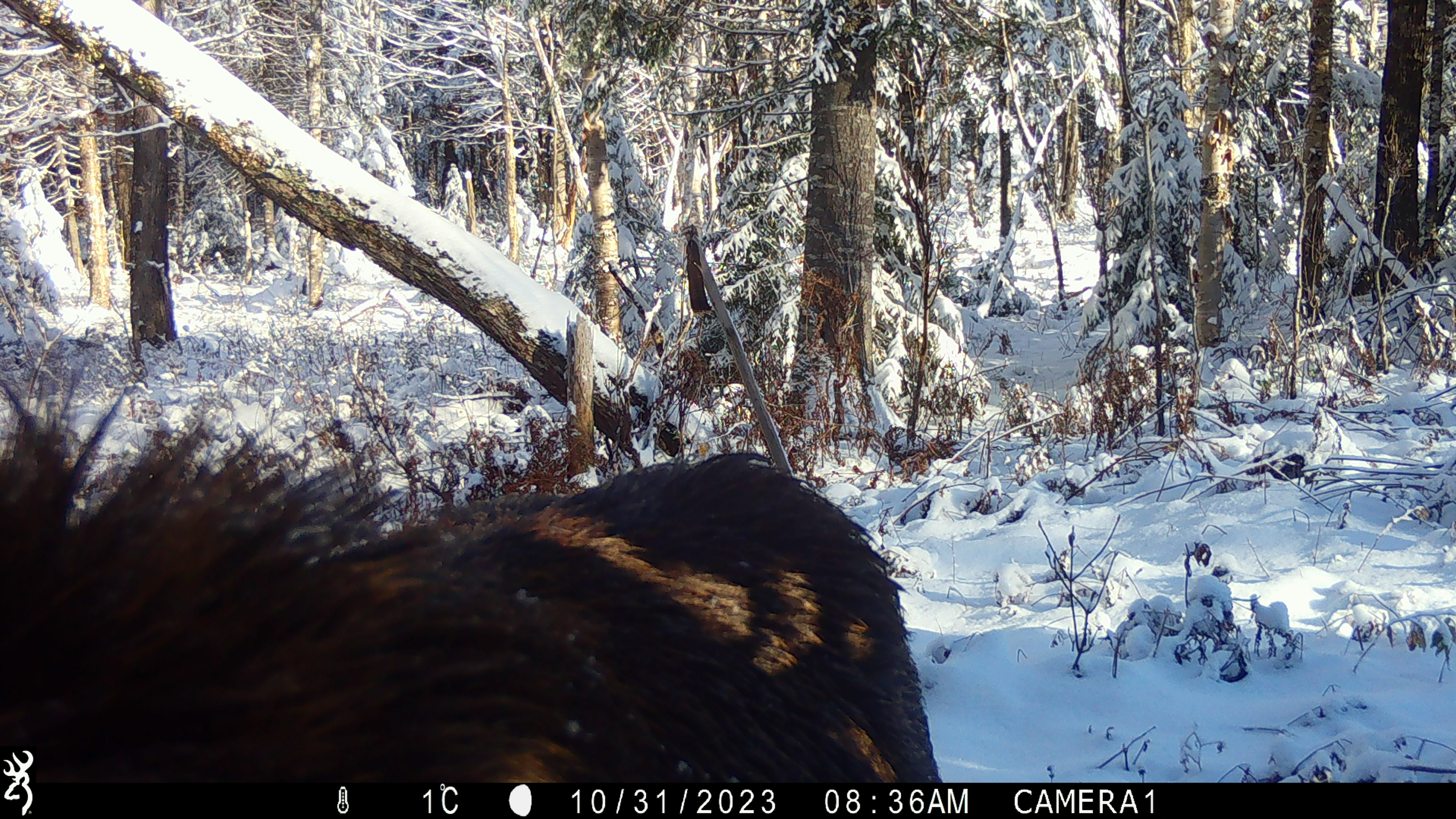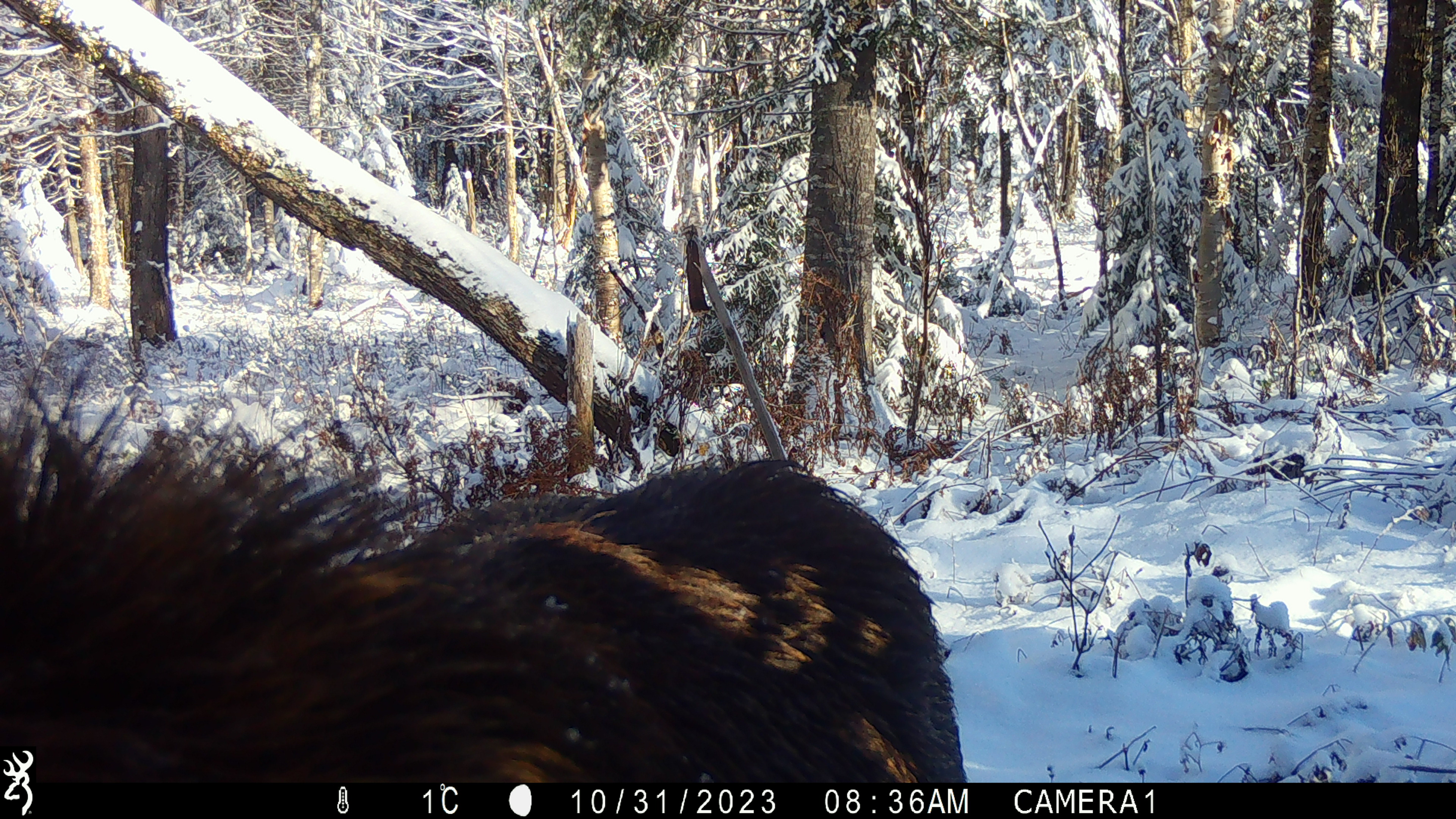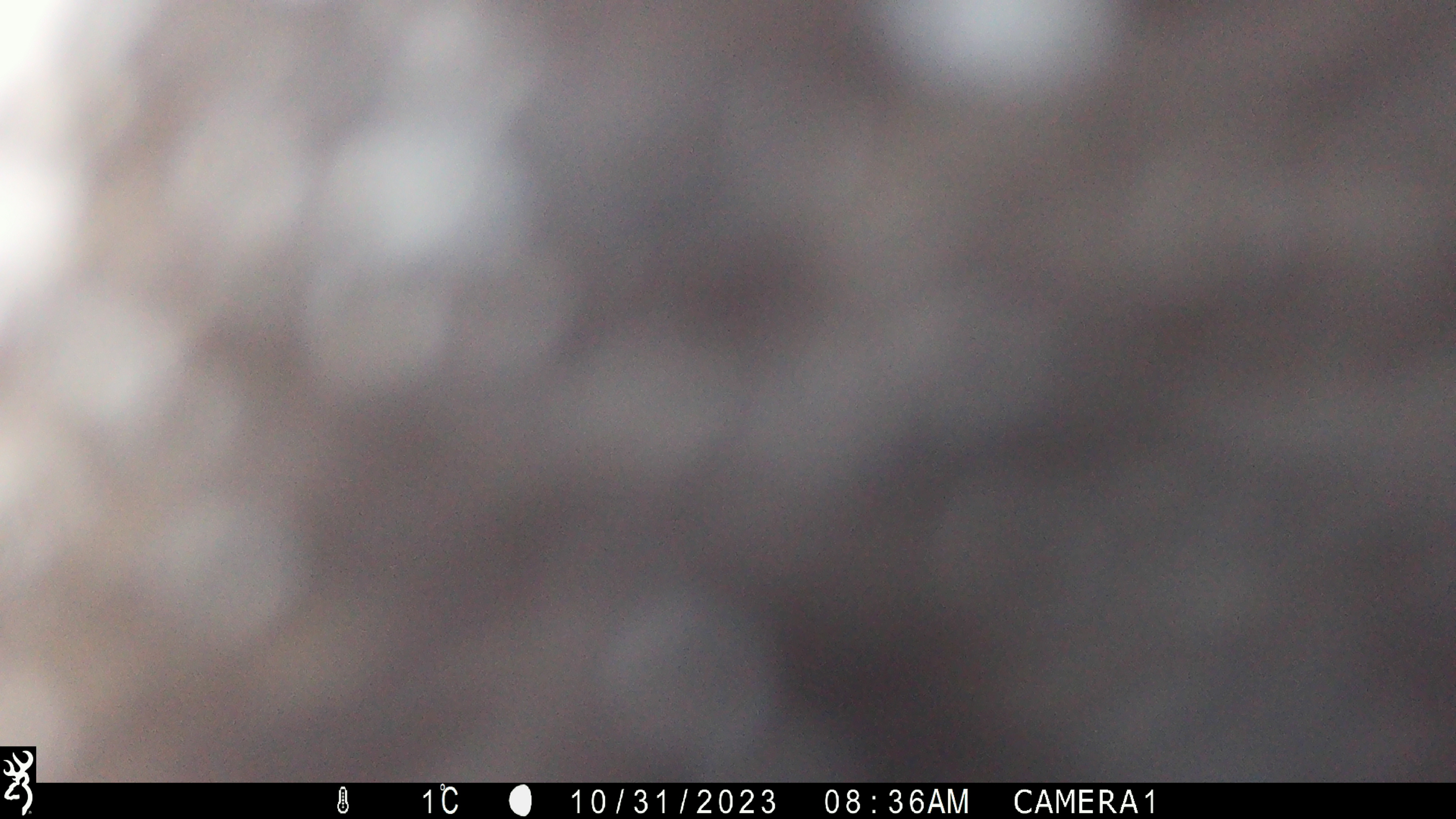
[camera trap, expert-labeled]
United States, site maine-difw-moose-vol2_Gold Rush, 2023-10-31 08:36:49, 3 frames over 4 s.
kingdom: Animalia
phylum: Chordata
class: Mammalia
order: Artiodactyla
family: Cervidae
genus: Alces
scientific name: Alces alces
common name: moose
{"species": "moose (Alces alces)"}